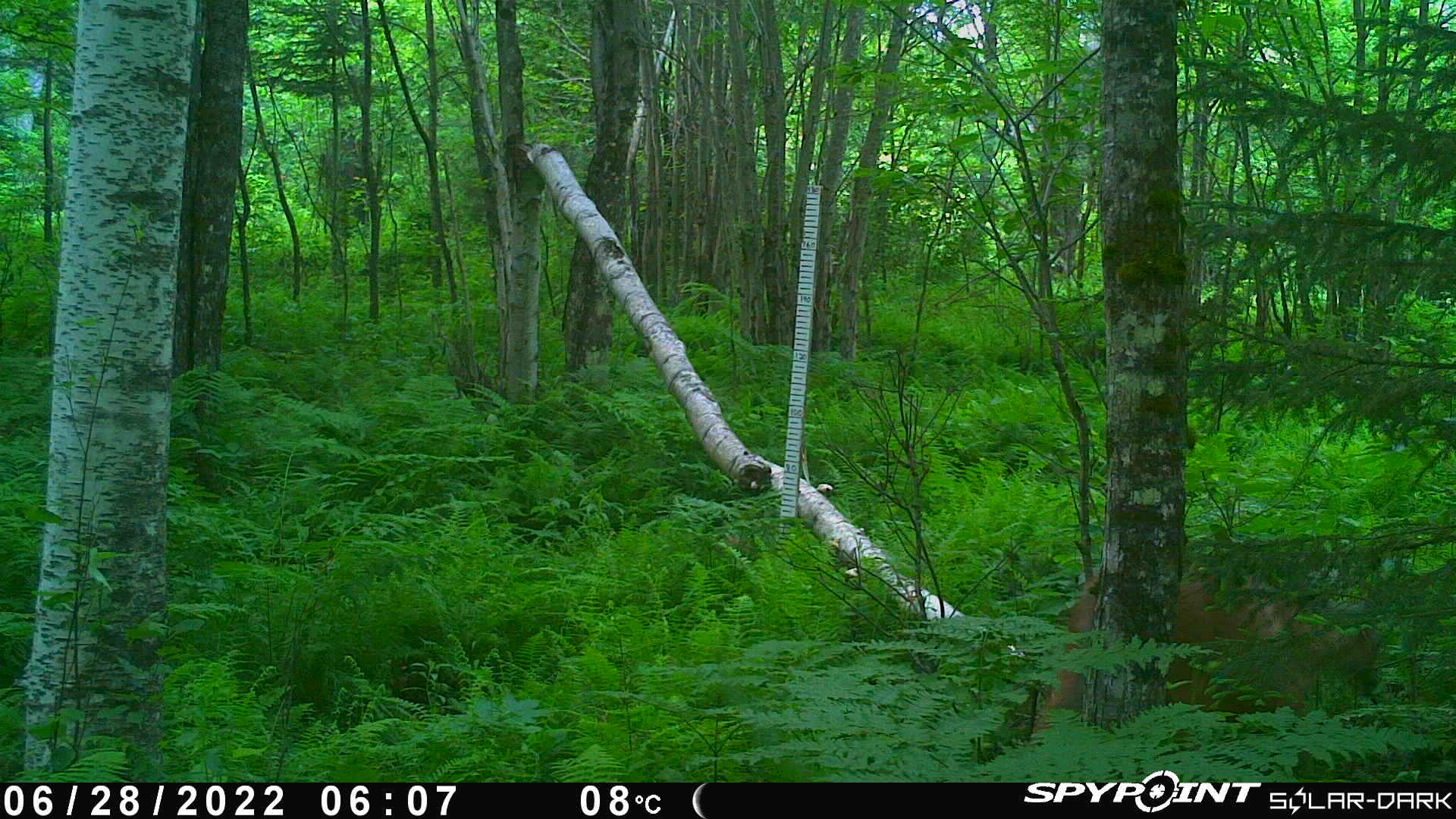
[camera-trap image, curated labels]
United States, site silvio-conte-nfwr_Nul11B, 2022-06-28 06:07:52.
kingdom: Animalia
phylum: Chordata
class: Mammalia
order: Artiodactyla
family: Cervidae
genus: Odocoileus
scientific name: Odocoileus virginianus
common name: white-tailed deer